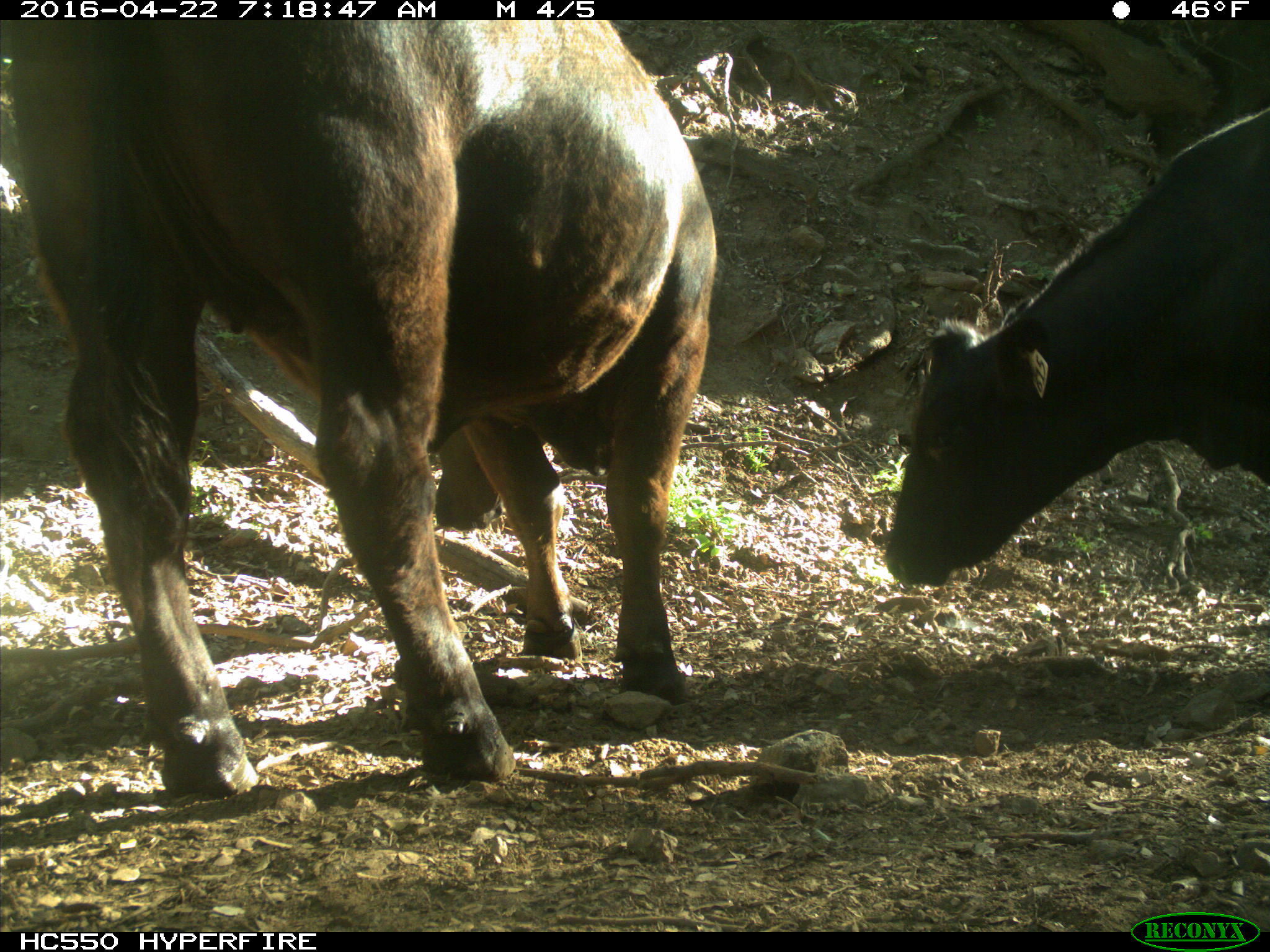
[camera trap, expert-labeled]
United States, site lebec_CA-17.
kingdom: Animalia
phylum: Chordata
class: Mammalia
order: Artiodactyla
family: Bovidae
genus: Bos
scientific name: Bos taurus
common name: domestic cow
Bos taurus (domestic cow).